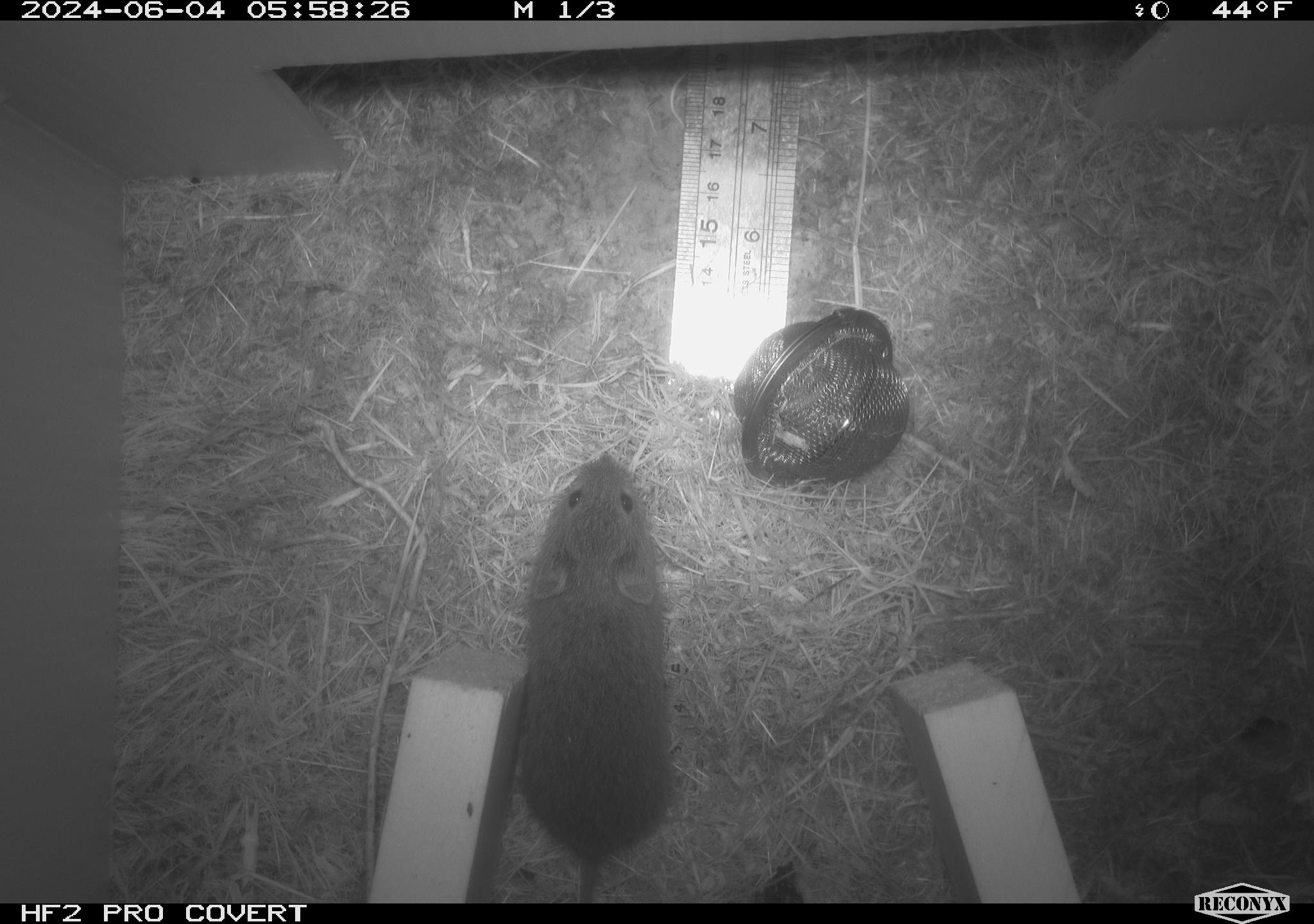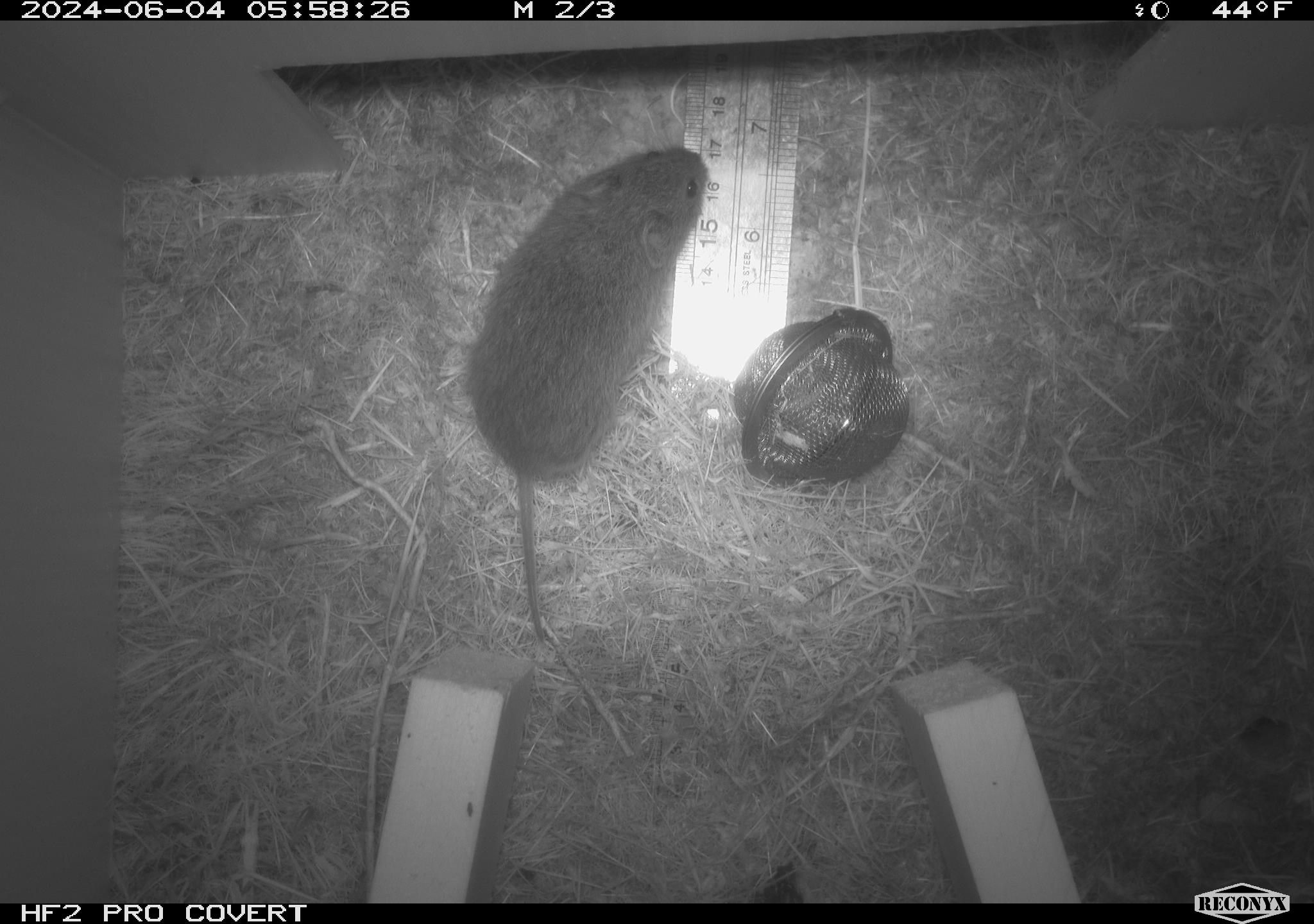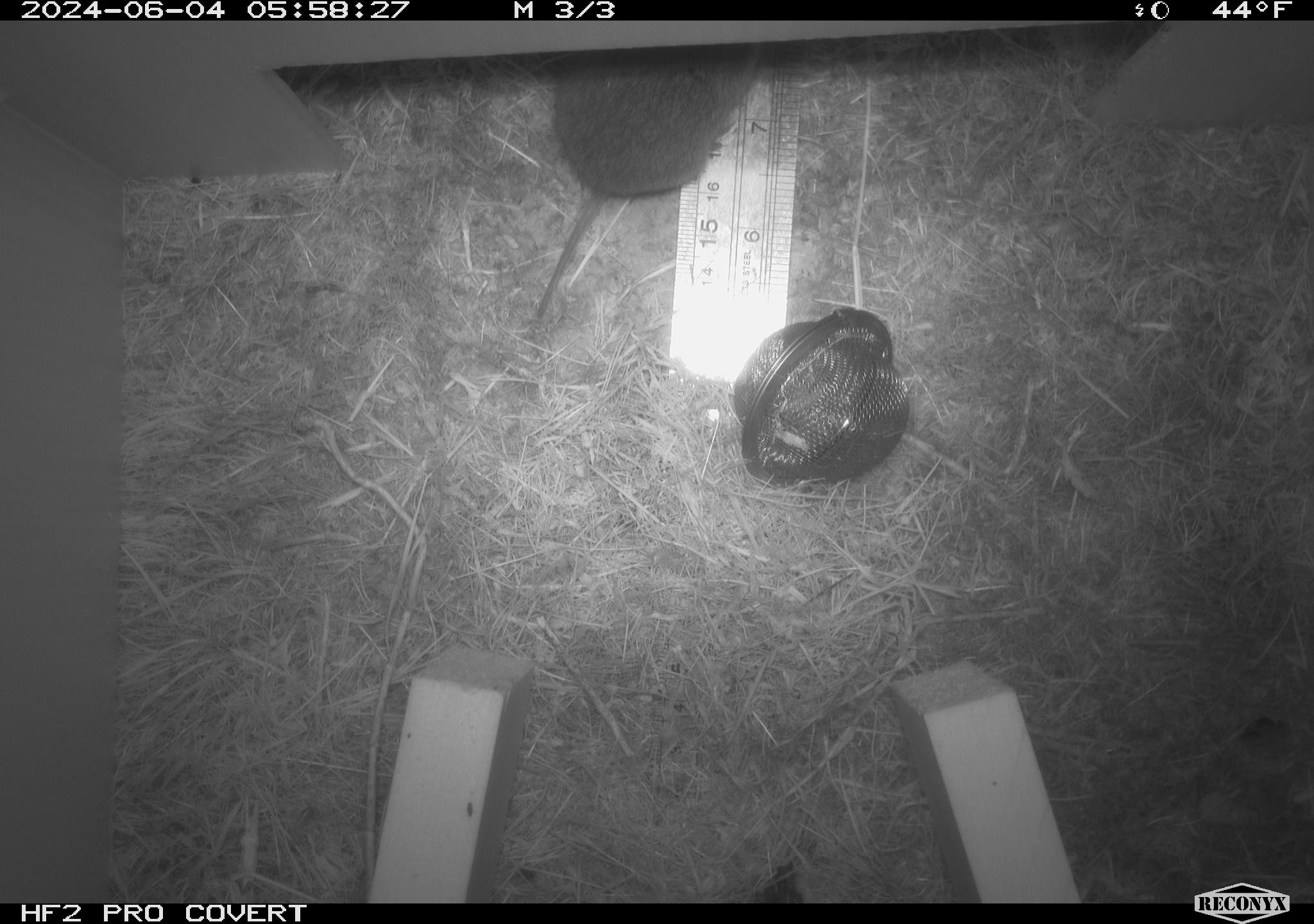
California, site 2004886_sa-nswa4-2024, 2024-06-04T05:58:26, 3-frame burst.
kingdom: Animalia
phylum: Chordata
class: Mammalia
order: Rodentia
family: Cricetidae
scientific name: Arvicolinae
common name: voles, lemmings, and muskrats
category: arvicolinae subfamily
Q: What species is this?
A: Arvicolinae subfamily (voles, lemmings, and muskrats) (Arvicolinae).